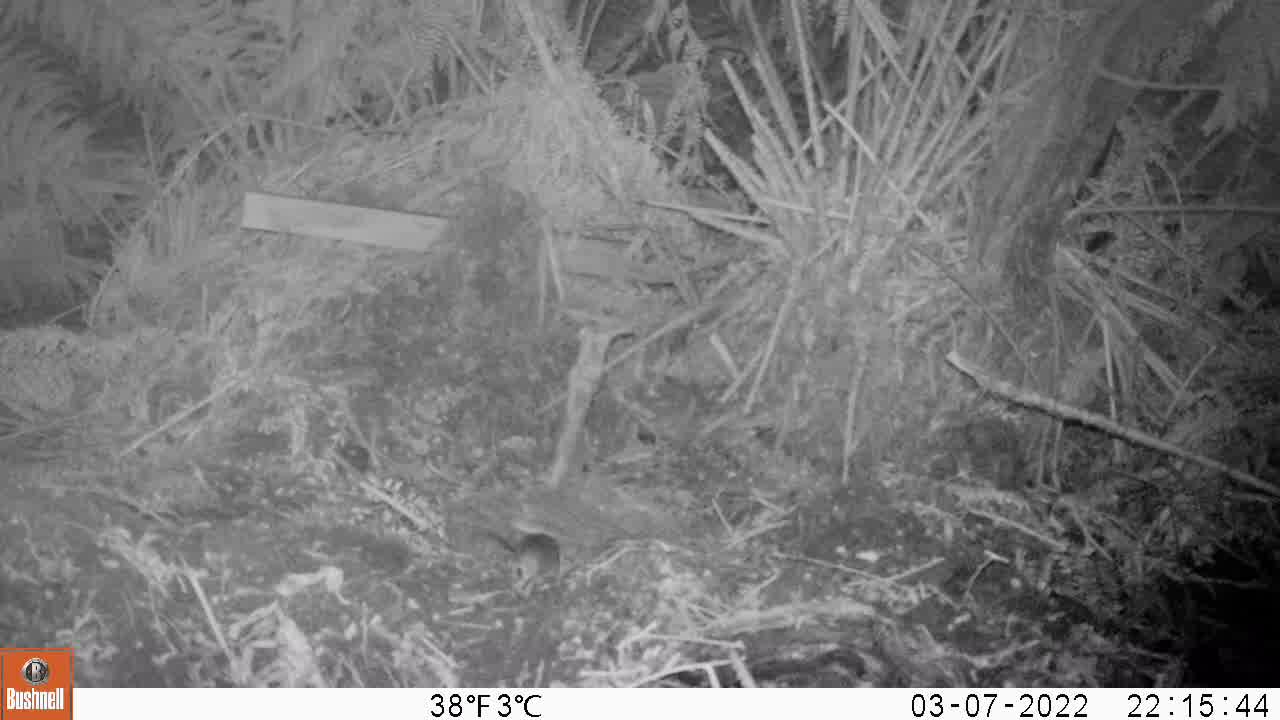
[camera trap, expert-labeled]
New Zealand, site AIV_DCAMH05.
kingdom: Animalia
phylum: Chordata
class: Mammalia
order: Rodentia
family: Muridae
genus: Mus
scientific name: Mus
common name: mouse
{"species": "mouse (Mus)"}